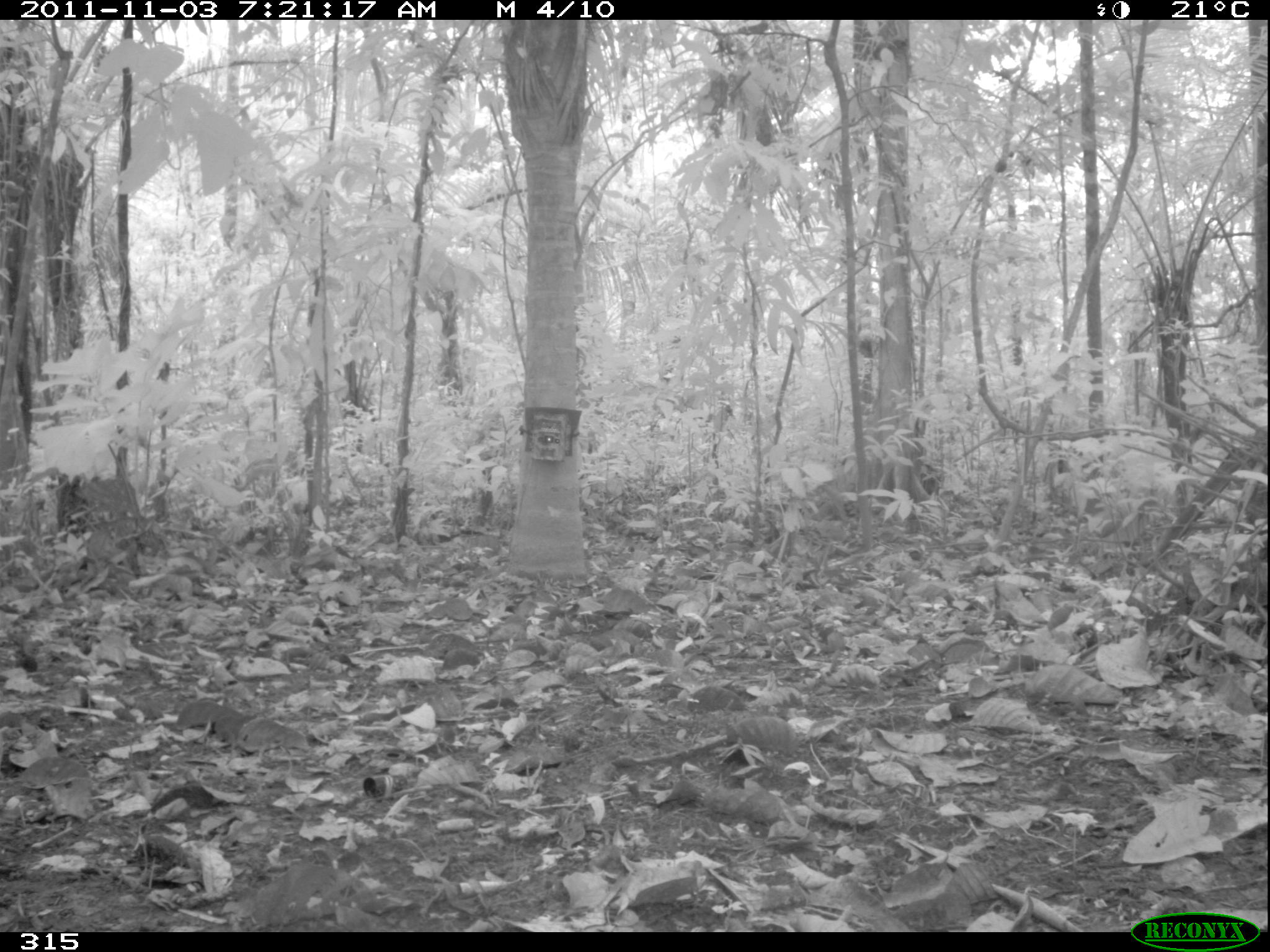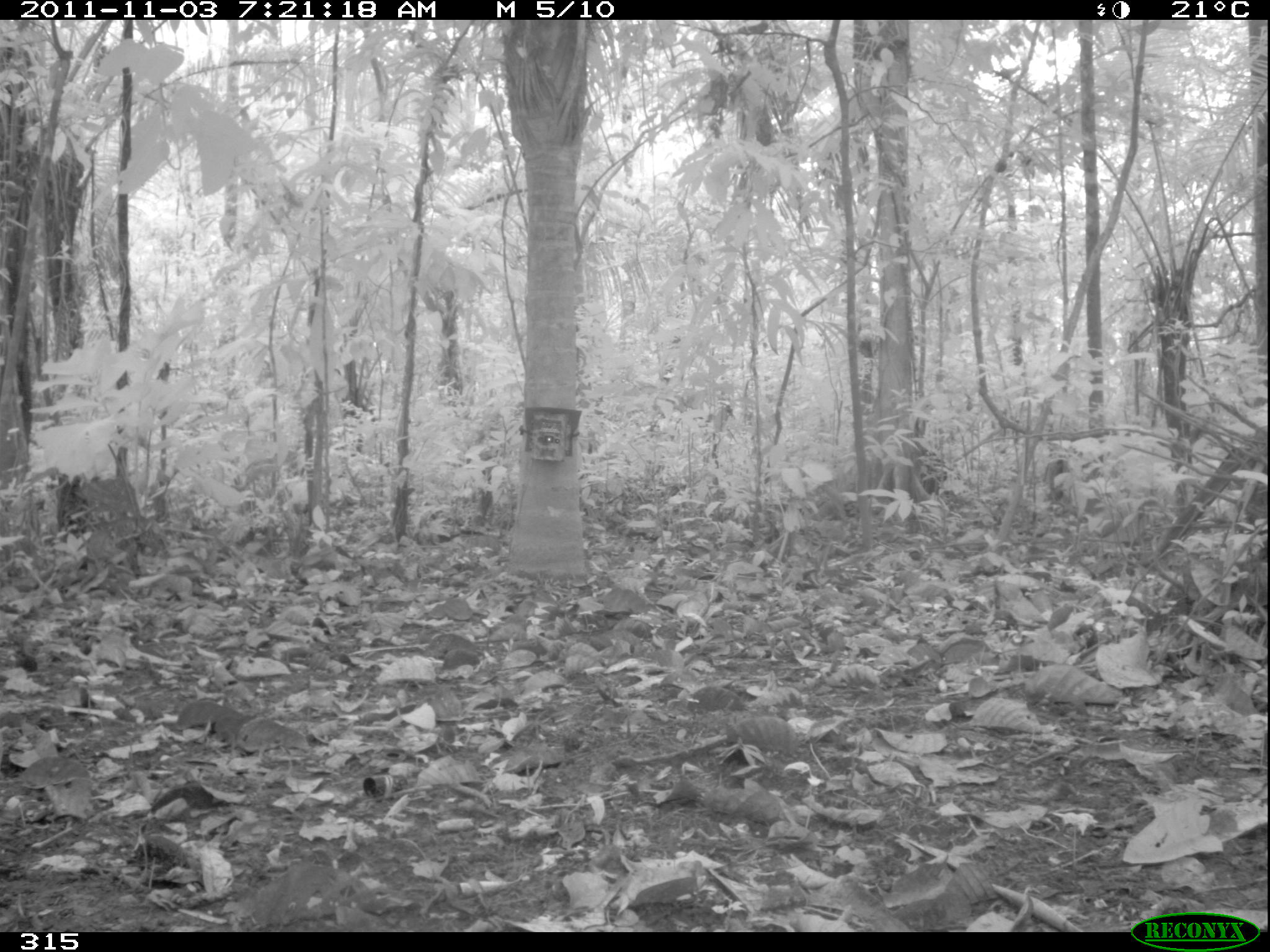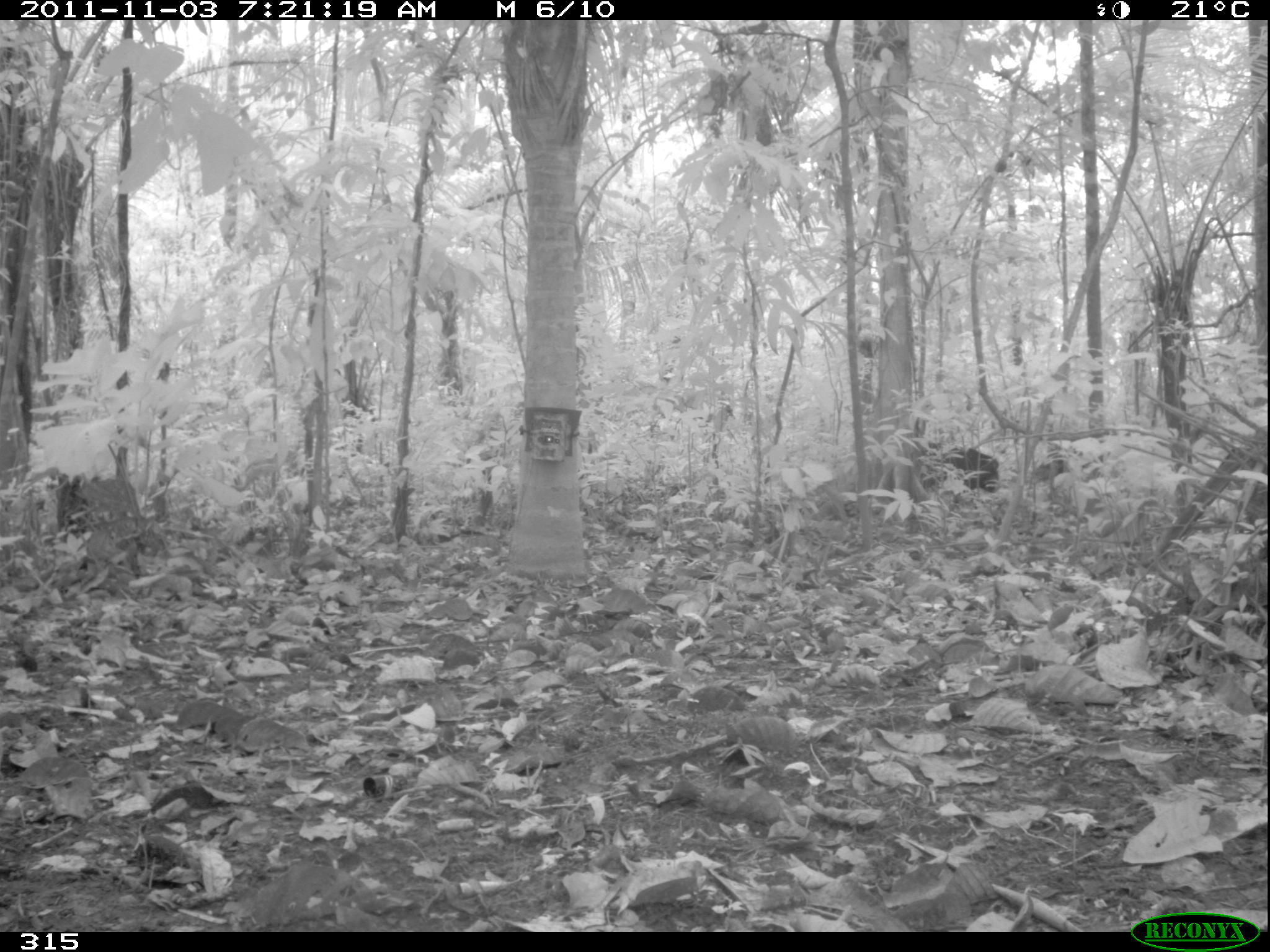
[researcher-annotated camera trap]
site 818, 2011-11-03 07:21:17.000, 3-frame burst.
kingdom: Animalia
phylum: Chordata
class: Mammalia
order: Artiodactyla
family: Tayassuidae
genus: Tayassu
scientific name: Tayassu pecari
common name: white-lipped peccary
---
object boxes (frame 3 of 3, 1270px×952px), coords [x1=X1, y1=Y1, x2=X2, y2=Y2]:
tayassu pecari: [x1=923, y1=440, x2=999, y2=503]